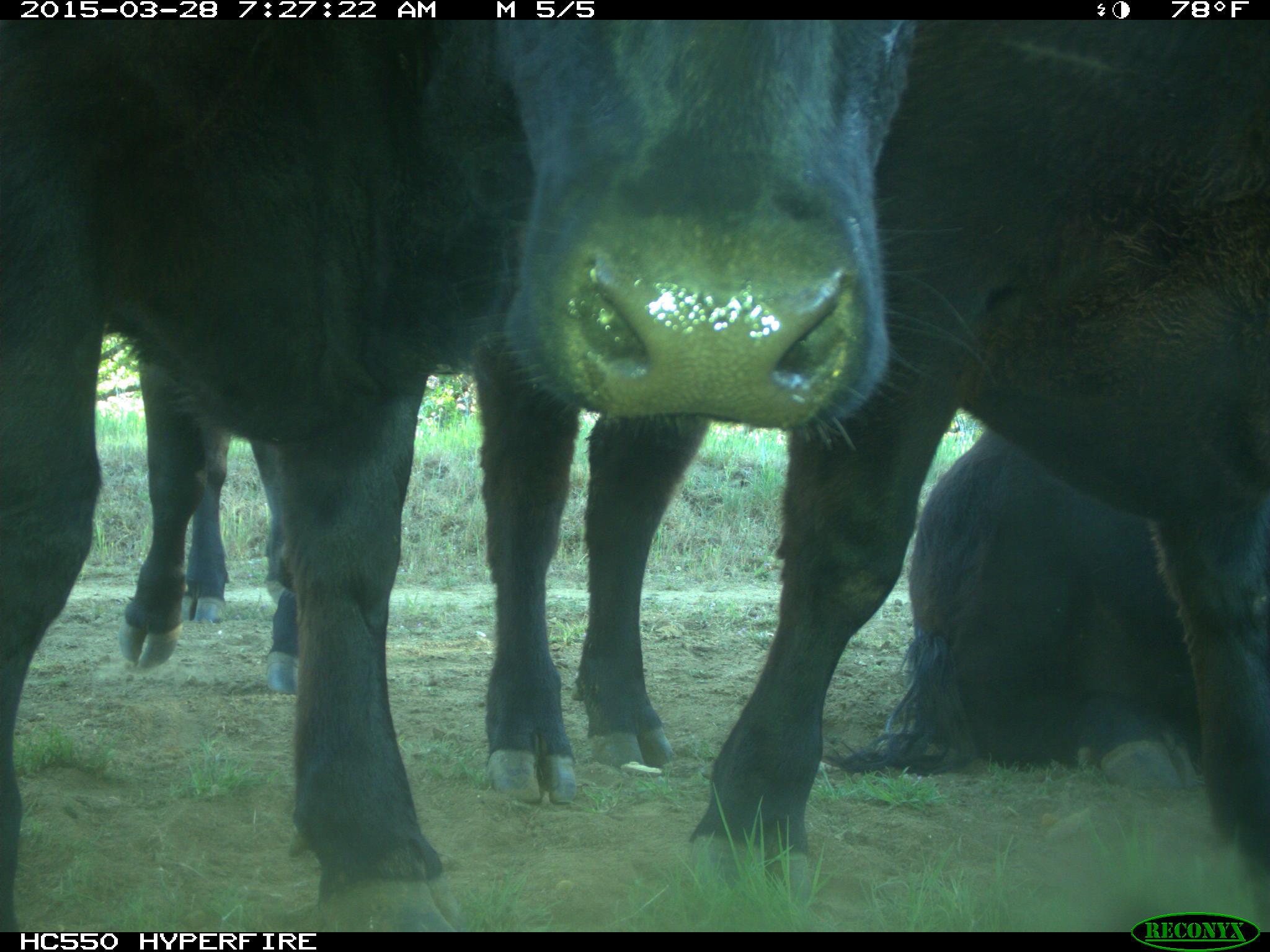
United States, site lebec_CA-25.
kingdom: Animalia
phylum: Chordata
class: Mammalia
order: Artiodactyla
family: Bovidae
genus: Bos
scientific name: Bos taurus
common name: domestic cow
Bos taurus (domestic cow).